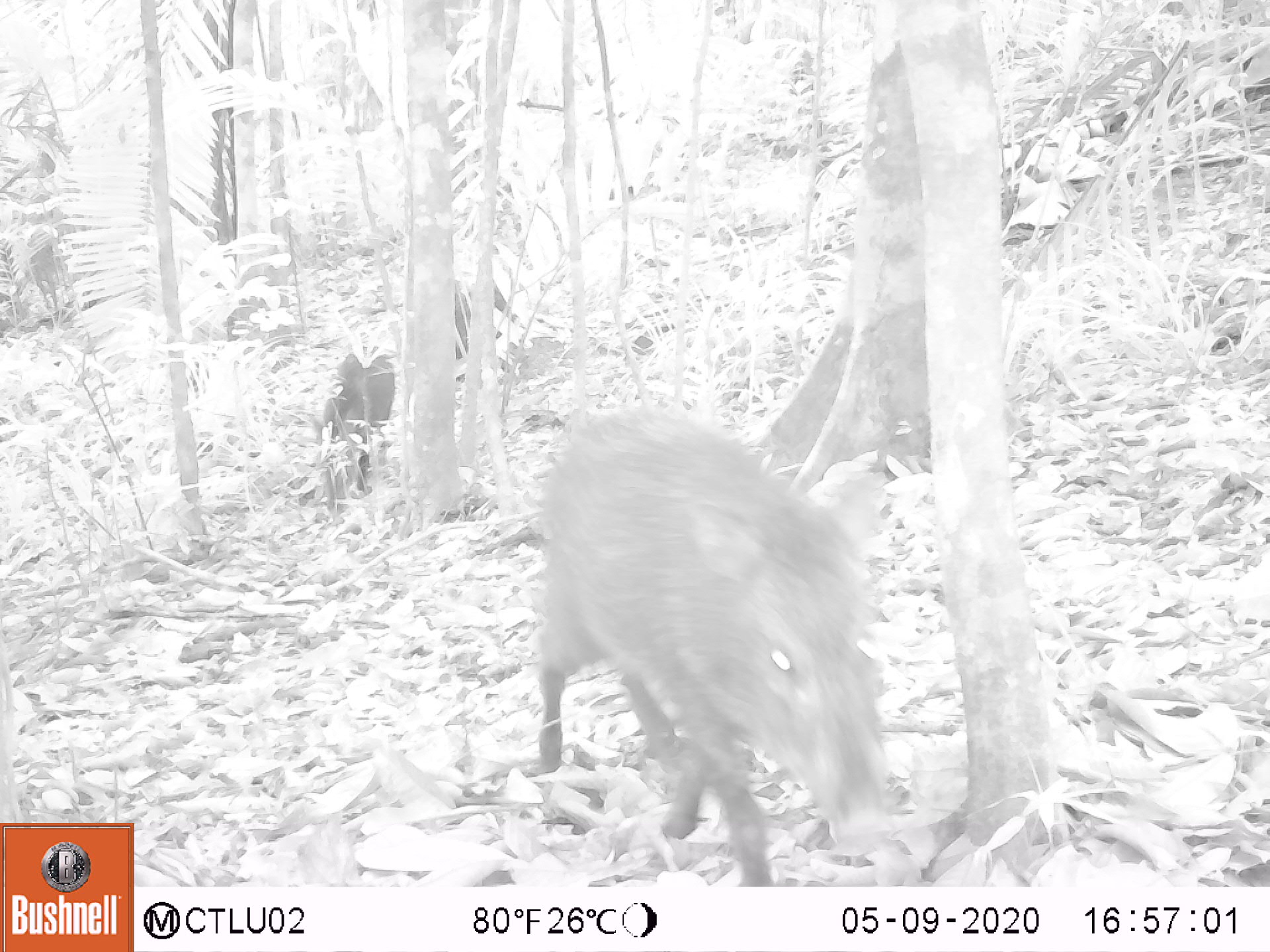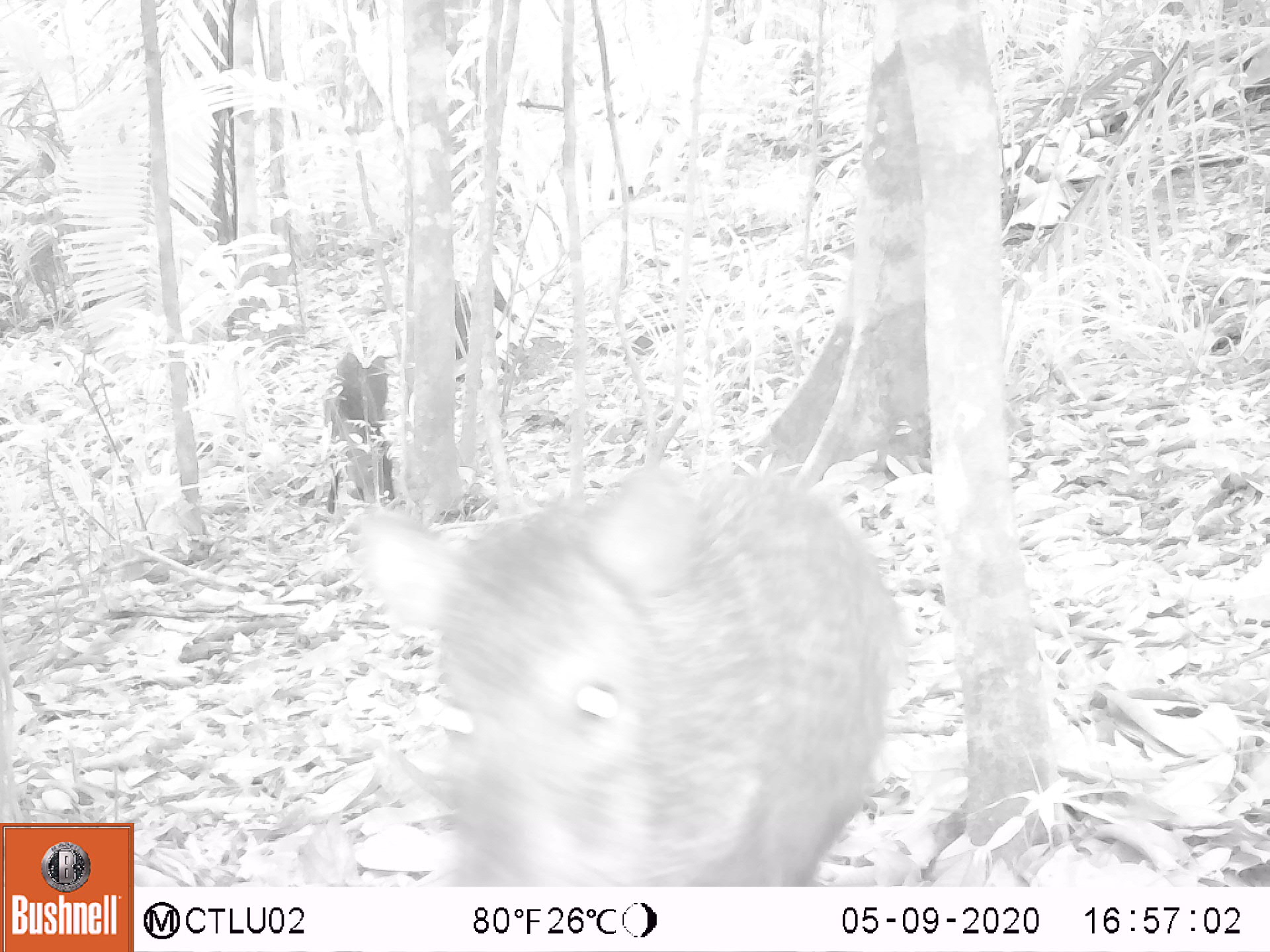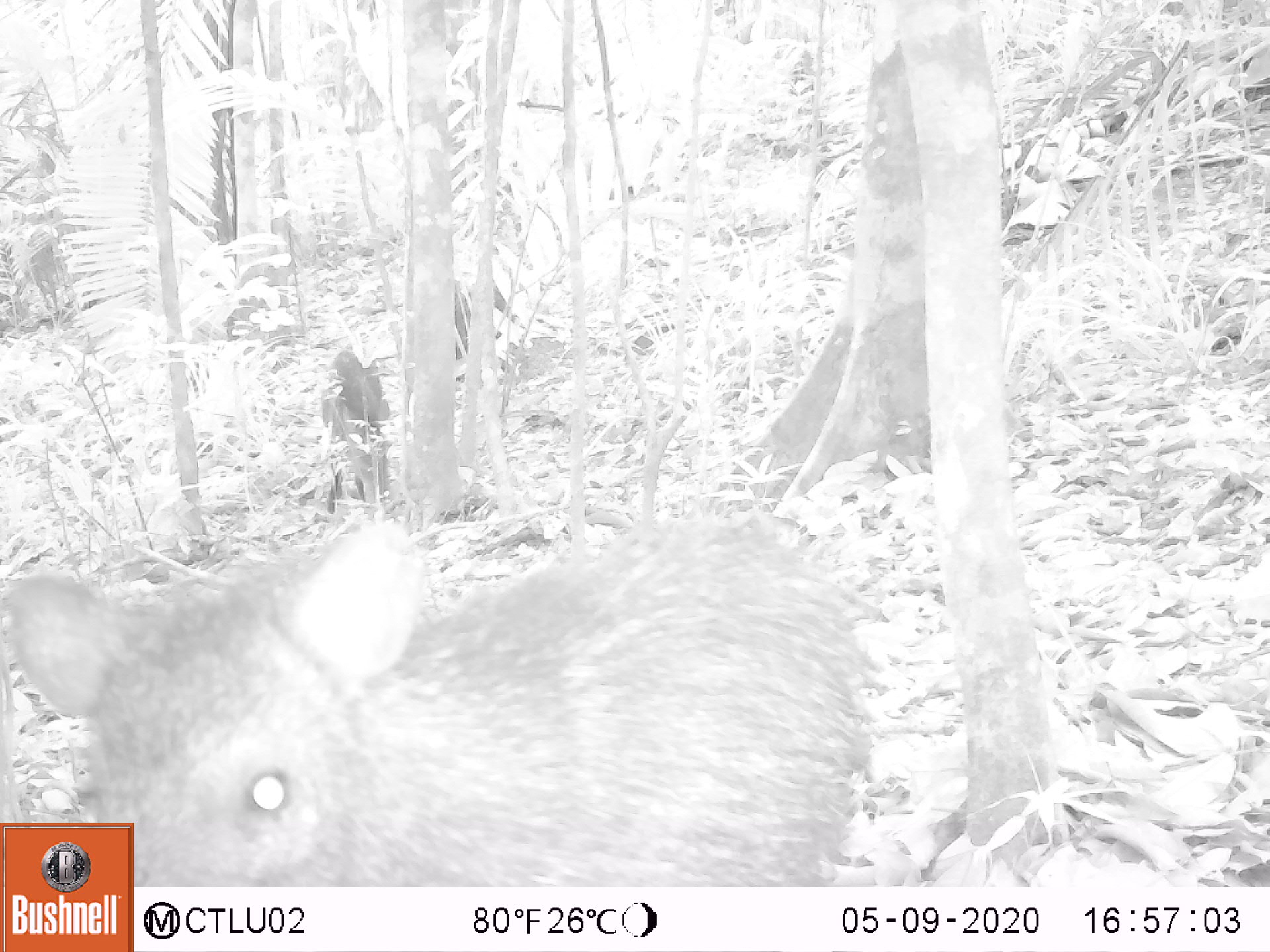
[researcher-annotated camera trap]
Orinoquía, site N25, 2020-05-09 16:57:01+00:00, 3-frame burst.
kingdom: Animalia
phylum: Chordata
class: Mammalia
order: Artiodactyla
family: Tayassuidae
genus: Pecari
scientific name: Pecari tajacu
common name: collared peccary